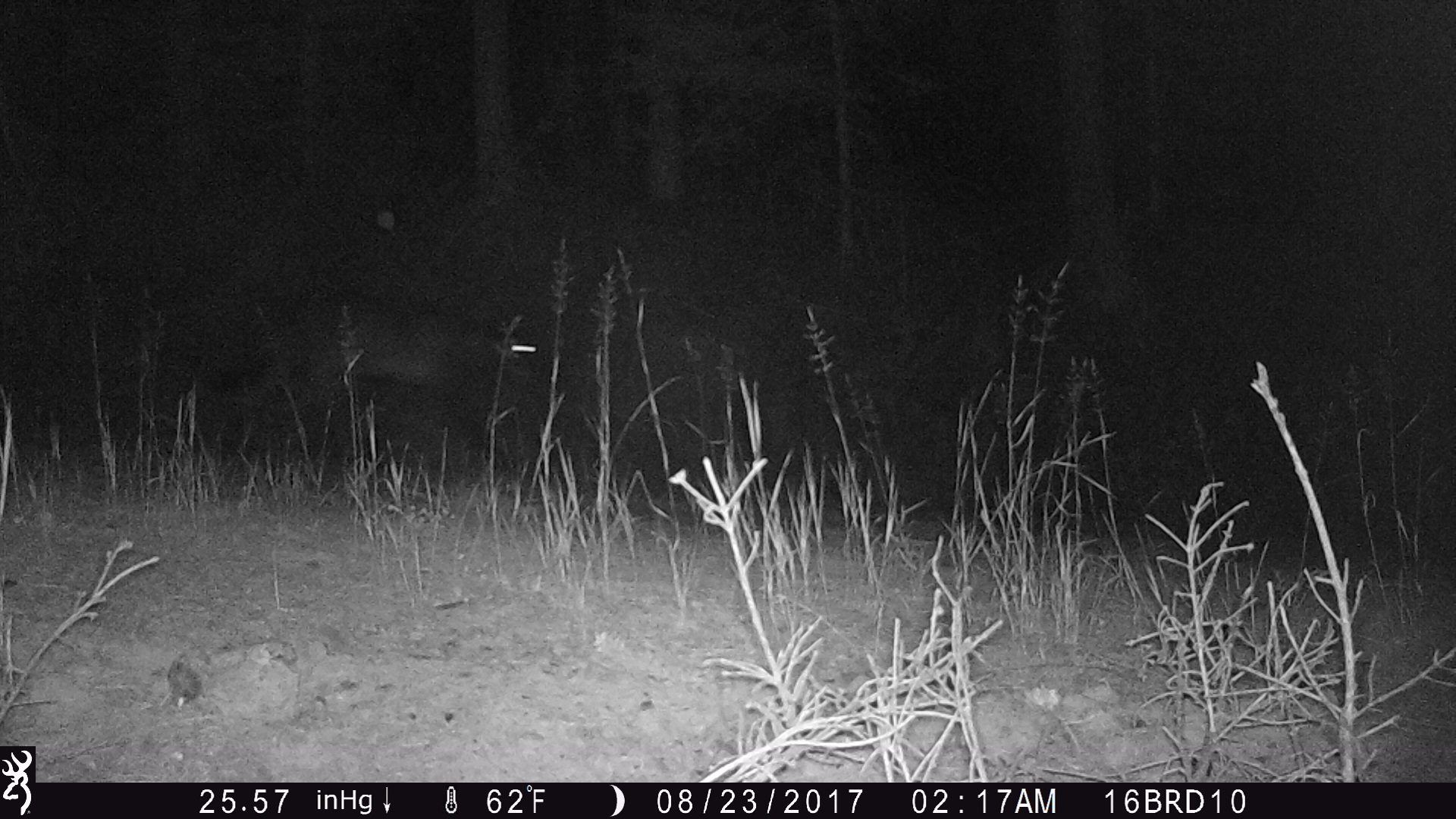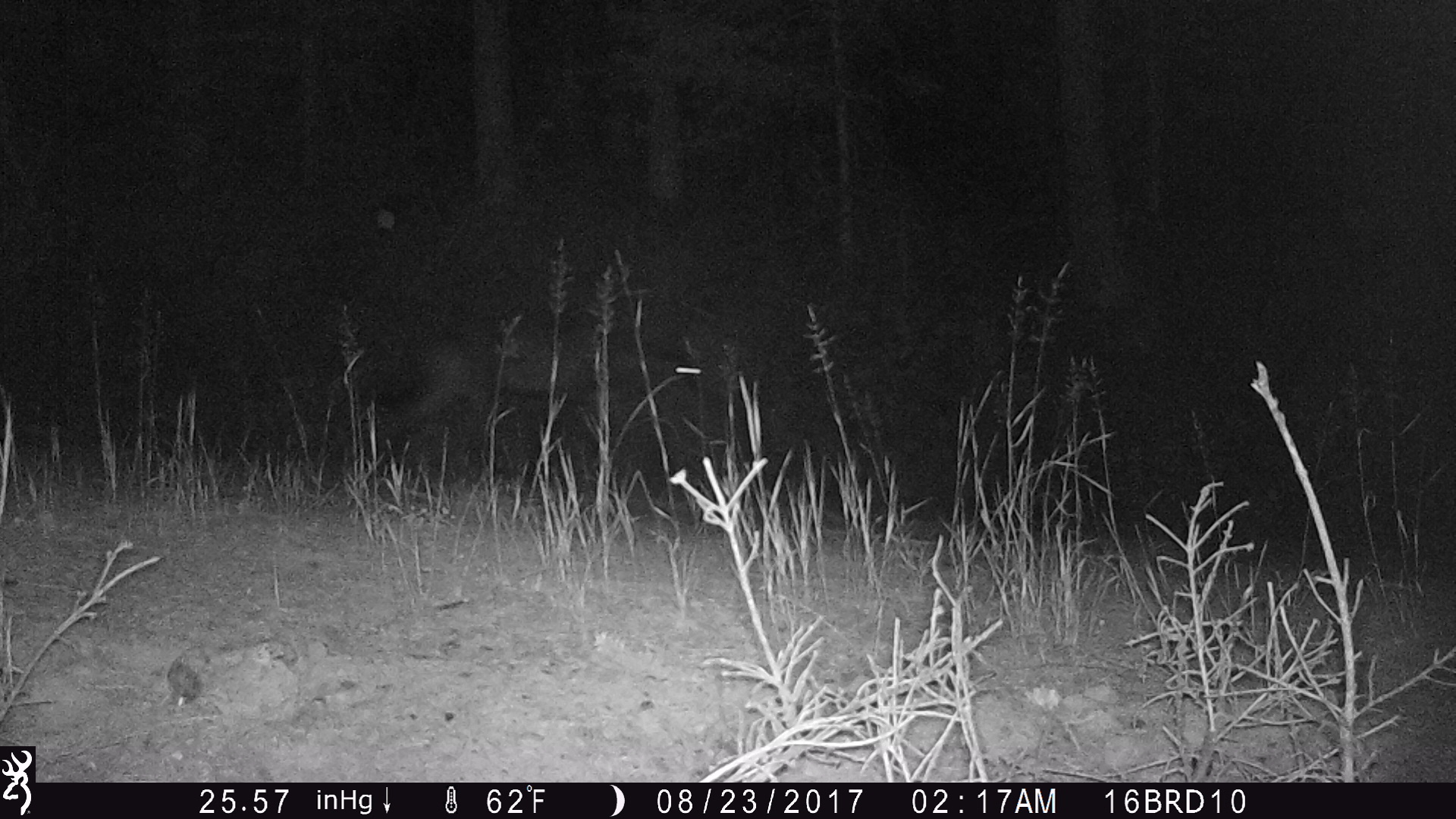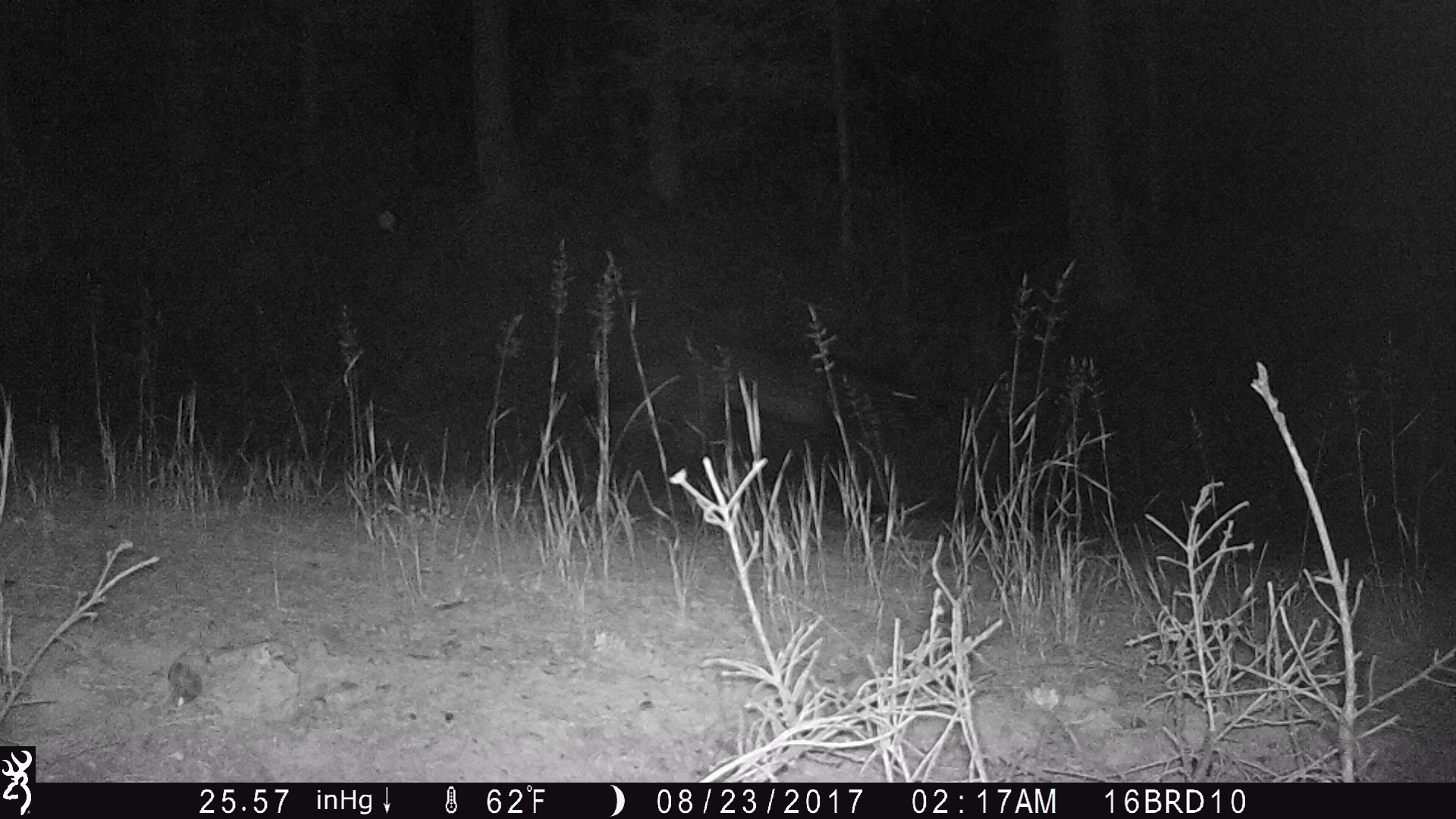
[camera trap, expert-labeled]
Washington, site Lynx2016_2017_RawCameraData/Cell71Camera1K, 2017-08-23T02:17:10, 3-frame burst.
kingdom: Animalia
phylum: Chordata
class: Mammalia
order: Carnivora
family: Canidae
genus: Canis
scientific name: Canis lupus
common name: gray wolf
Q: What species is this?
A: Canis lupus (gray wolf).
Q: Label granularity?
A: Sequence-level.